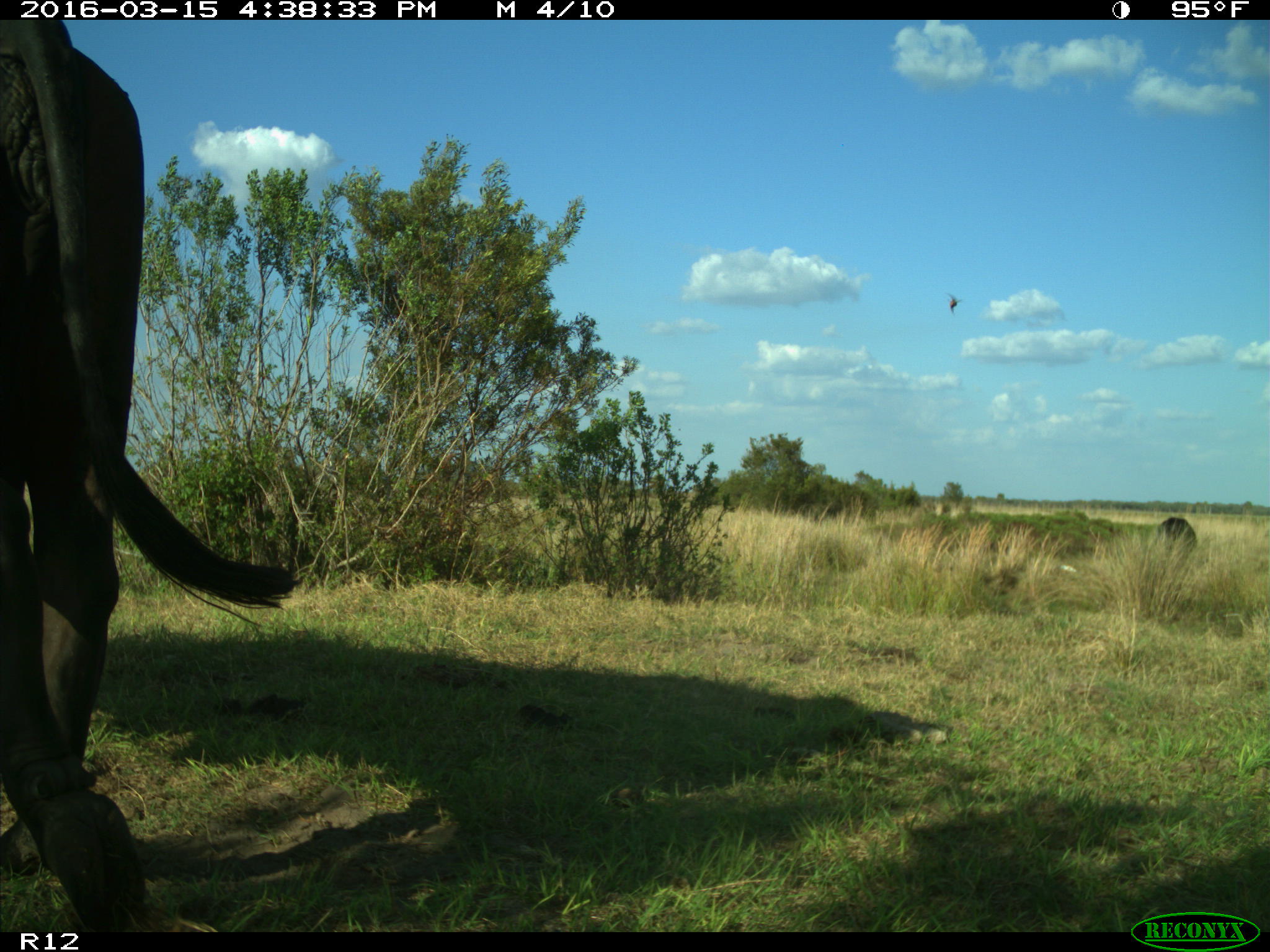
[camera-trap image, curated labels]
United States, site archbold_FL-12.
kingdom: Animalia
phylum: Chordata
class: Mammalia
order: Artiodactyla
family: Bovidae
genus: Bos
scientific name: Bos taurus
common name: domestic cow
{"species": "Bos taurus (domestic cow)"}